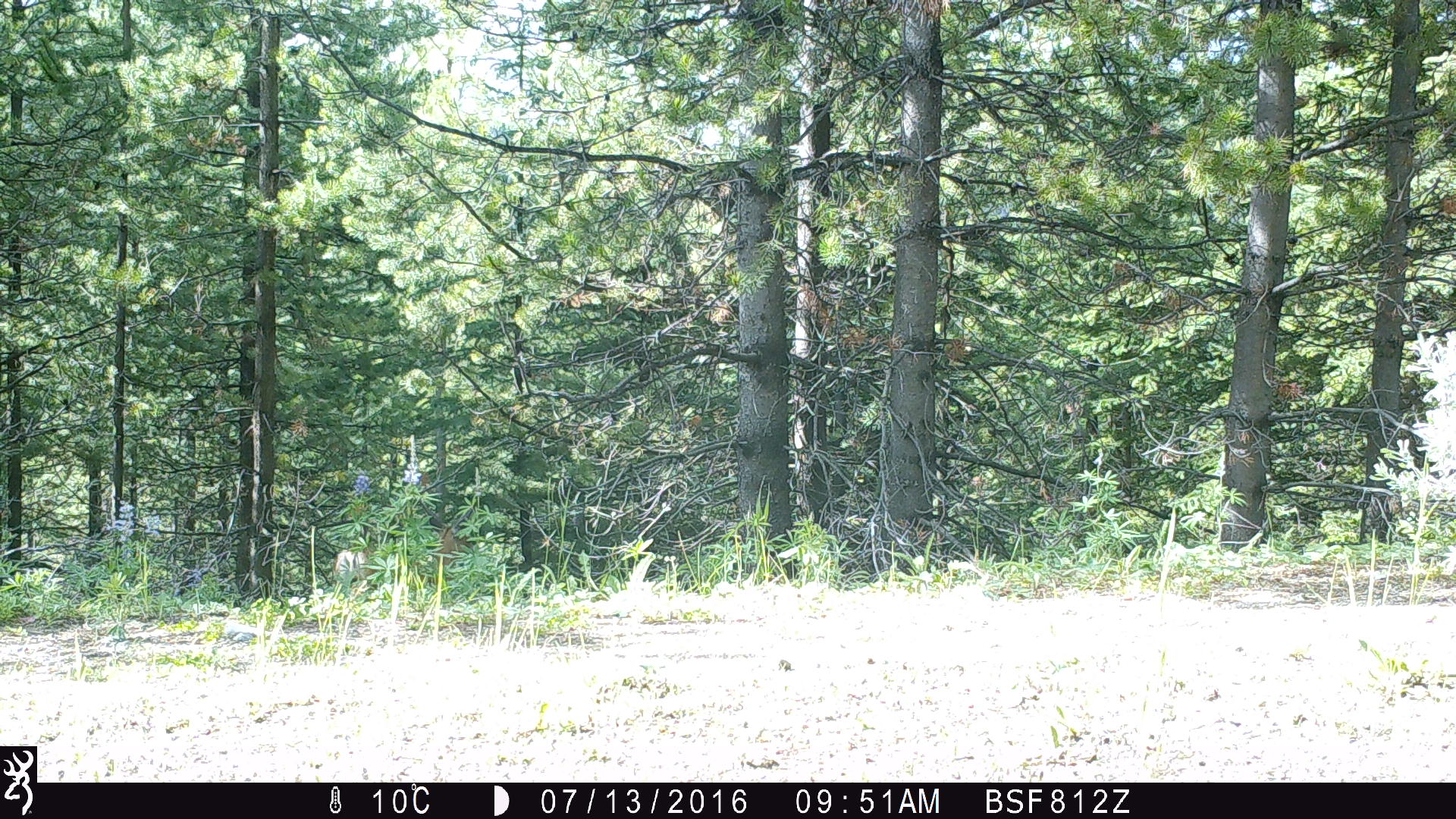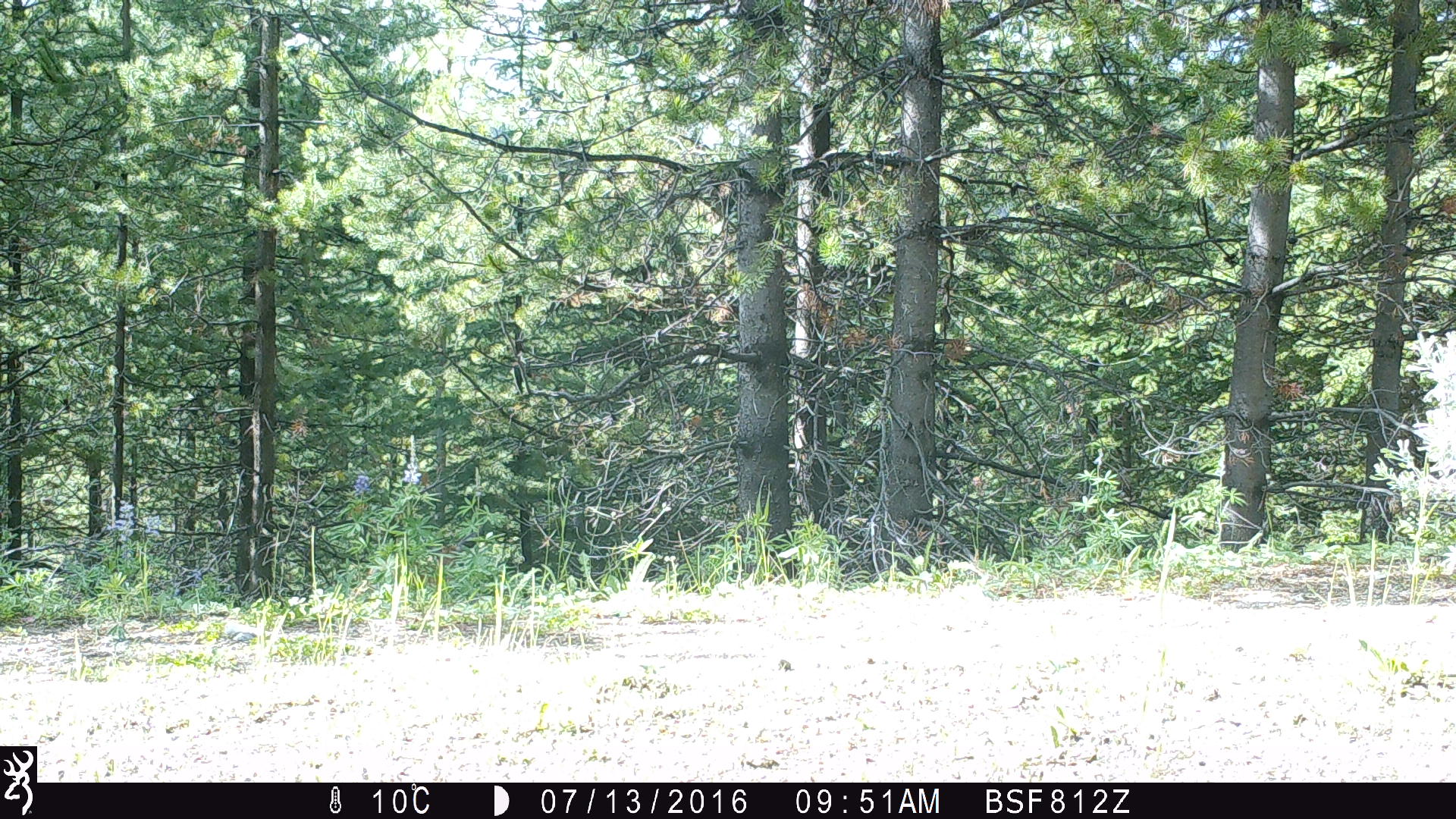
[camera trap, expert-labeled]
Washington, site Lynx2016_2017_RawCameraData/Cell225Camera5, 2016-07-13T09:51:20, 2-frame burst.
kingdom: Animalia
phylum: Chordata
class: Mammalia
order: Artiodactyla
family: Cervidae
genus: Odocoileus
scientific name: Odocoileus hemionus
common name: mule deer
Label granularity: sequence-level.